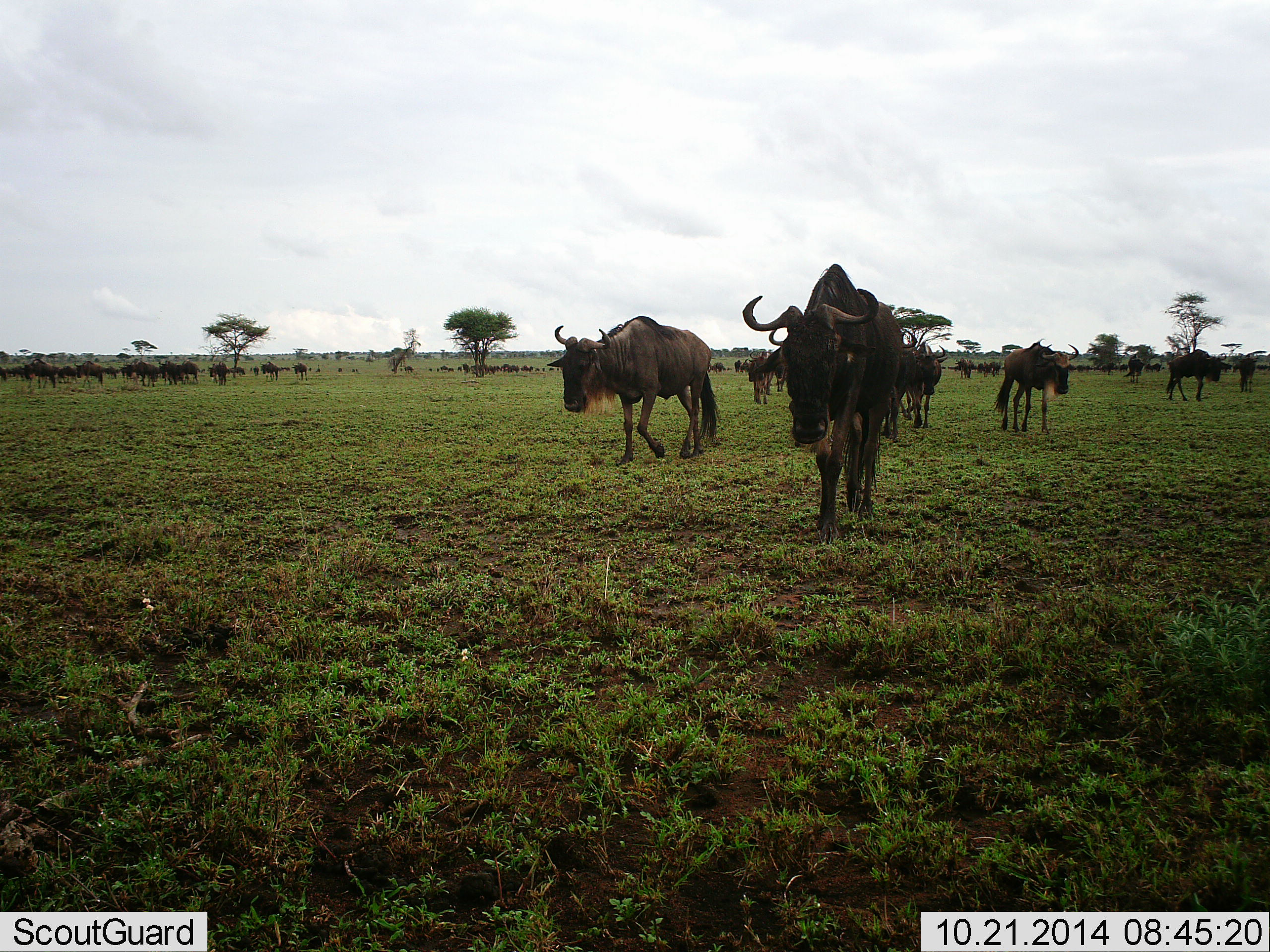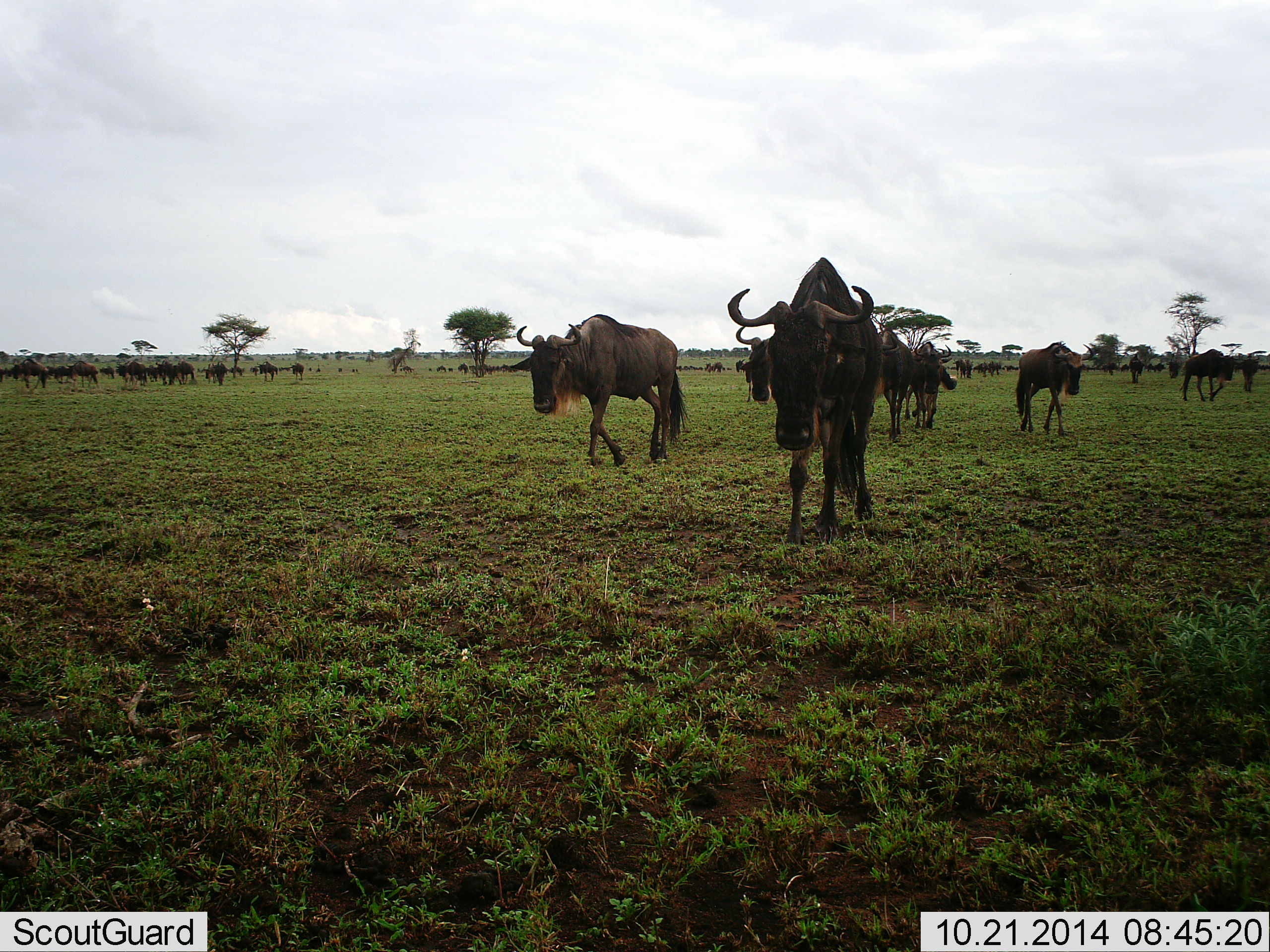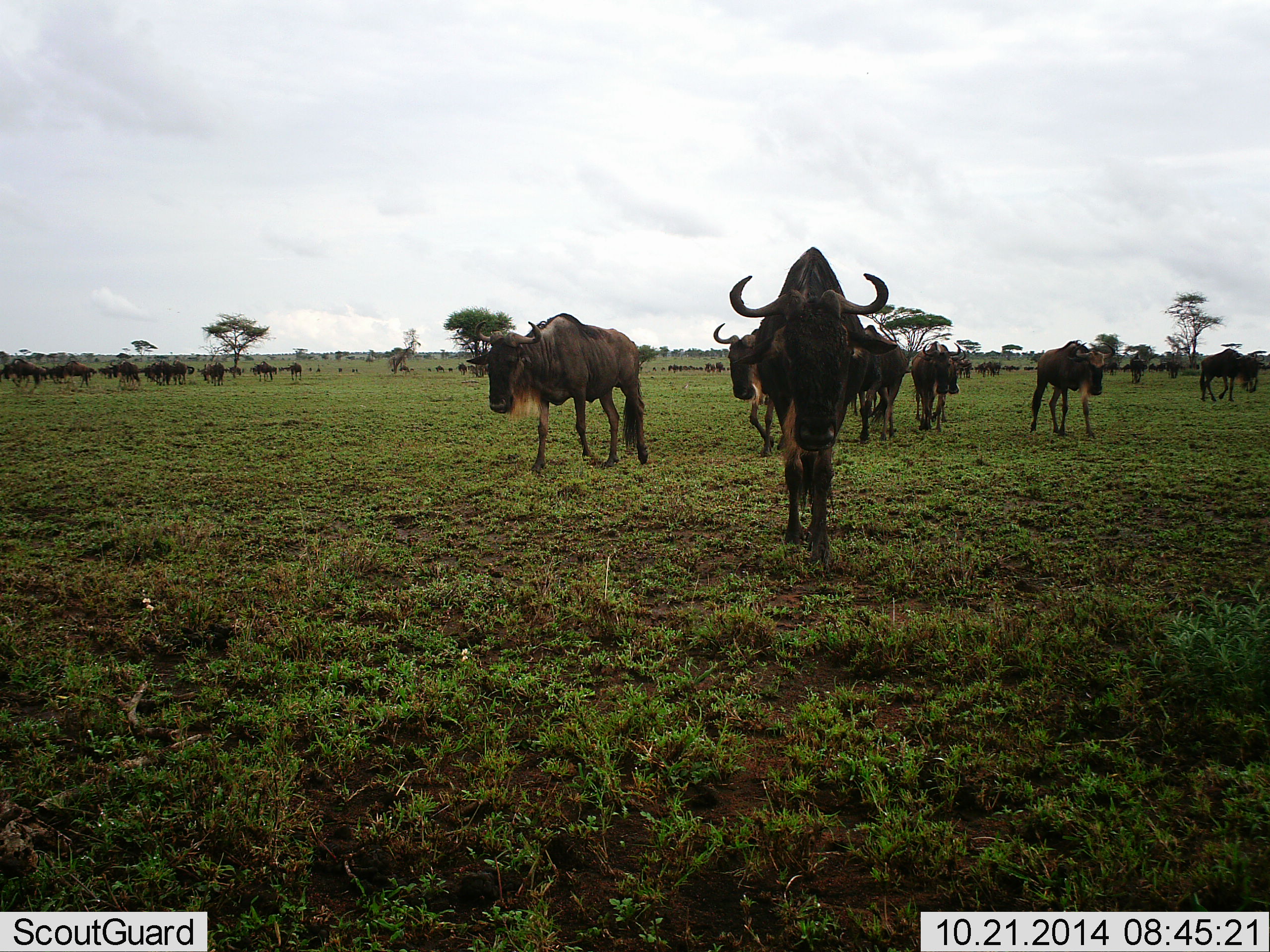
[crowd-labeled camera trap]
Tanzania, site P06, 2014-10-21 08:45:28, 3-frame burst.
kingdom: Animalia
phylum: Chordata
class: Mammalia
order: Artiodactyla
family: Bovidae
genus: Connochaetes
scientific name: Connochaetes taurinus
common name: blue wildebeest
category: wildebeest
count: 51+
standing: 20%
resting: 0%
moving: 100%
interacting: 0%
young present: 10%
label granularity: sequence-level